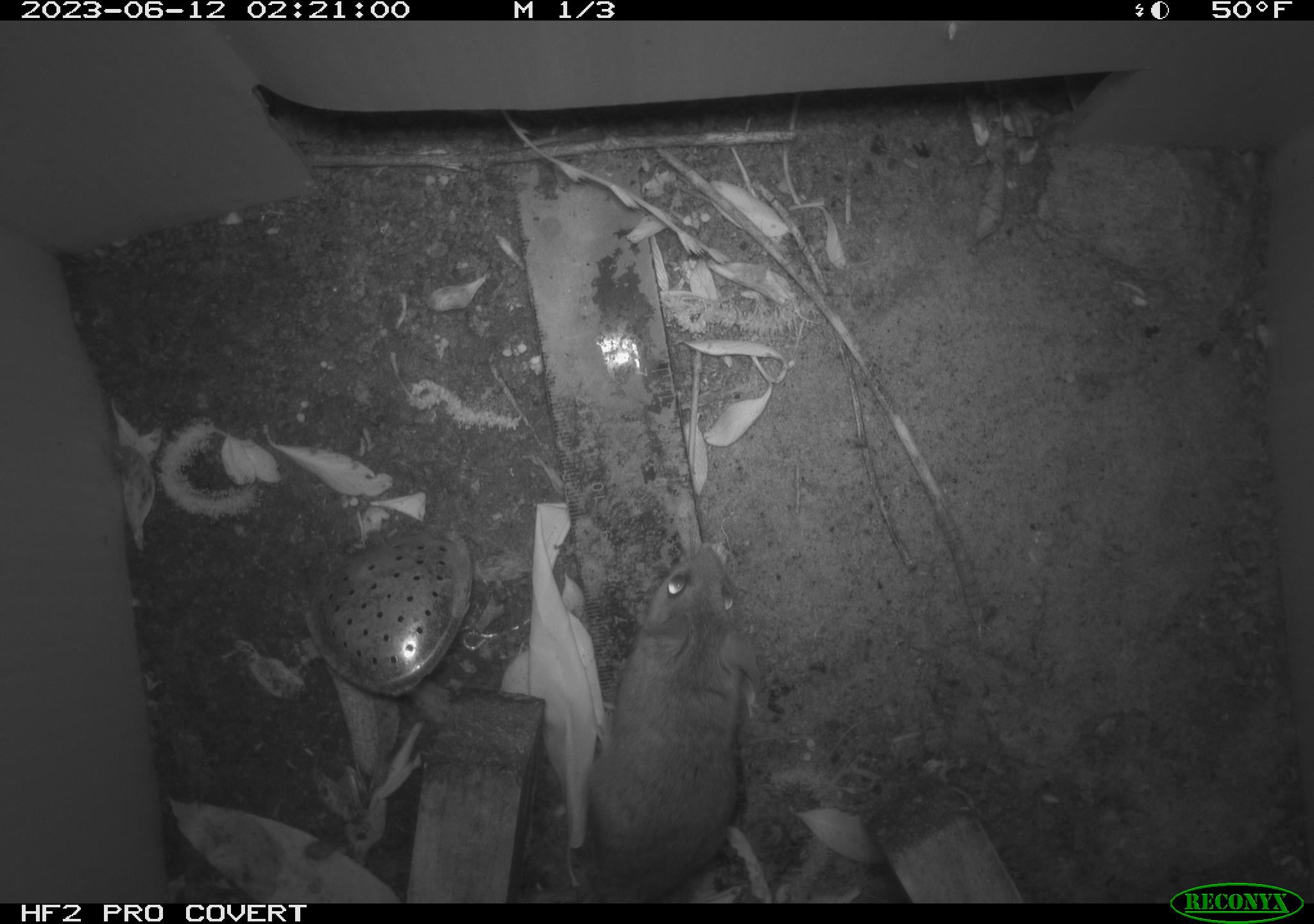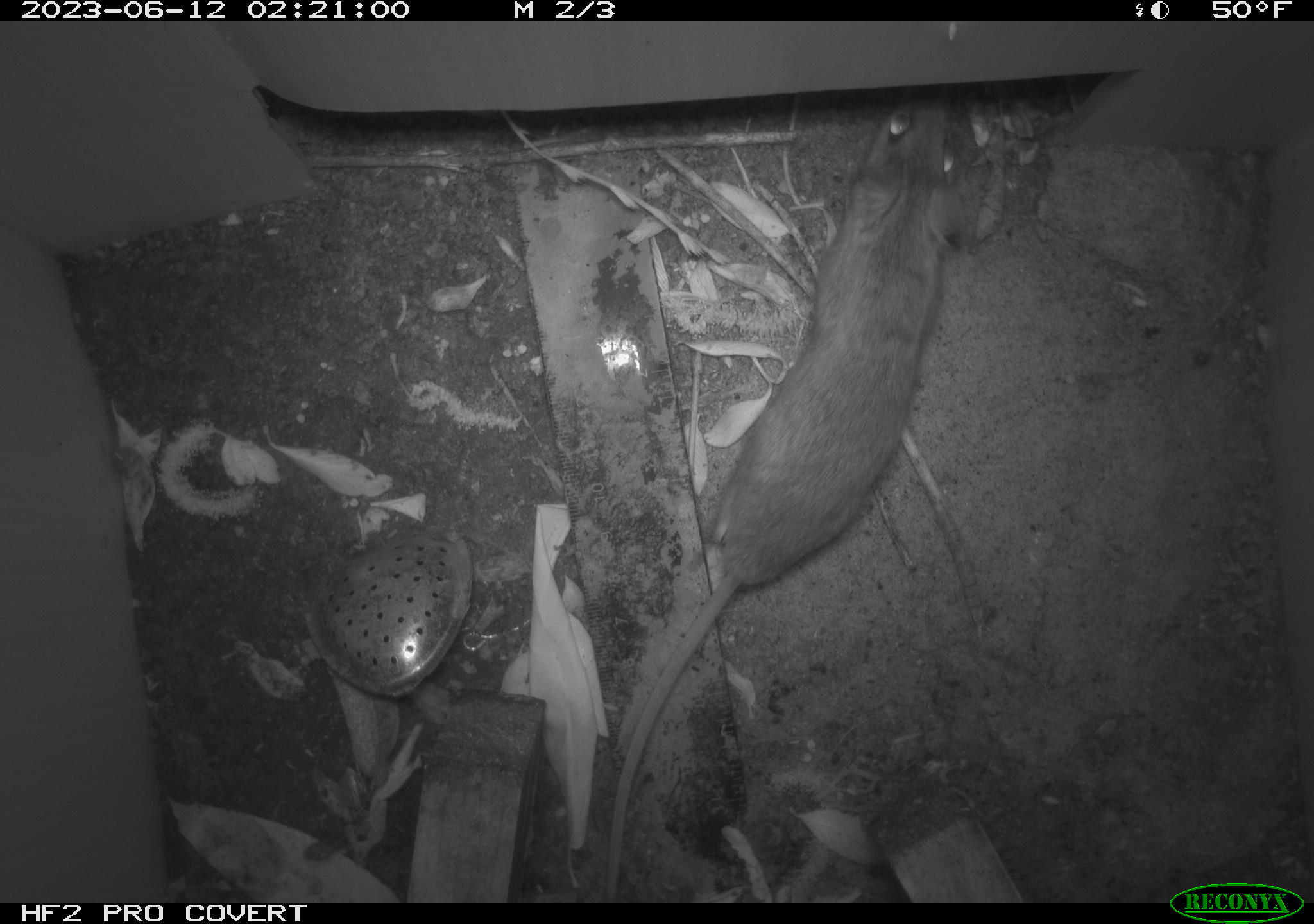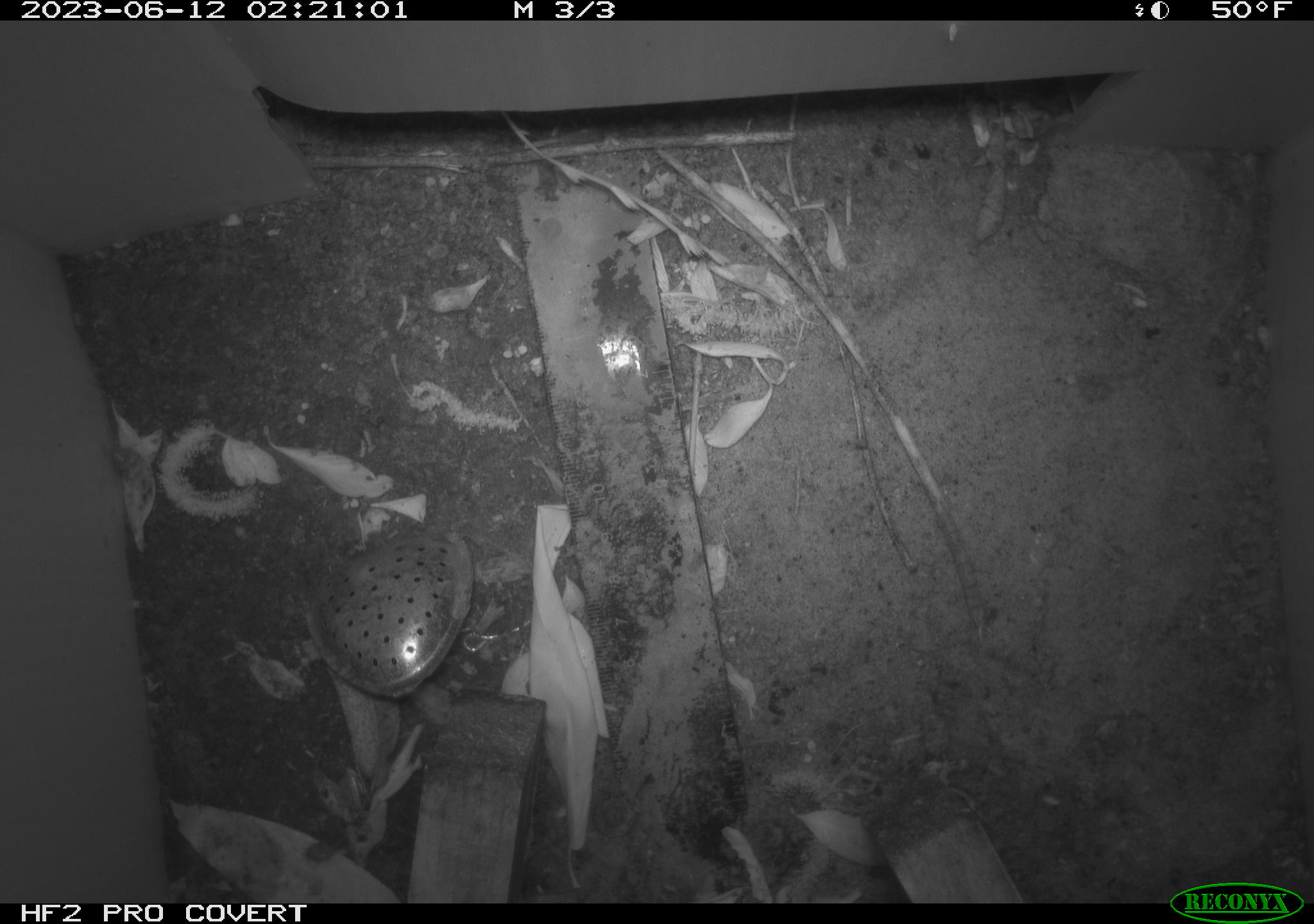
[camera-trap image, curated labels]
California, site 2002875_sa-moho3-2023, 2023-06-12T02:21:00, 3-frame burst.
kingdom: Animalia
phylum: Chordata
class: Mammalia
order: Rodentia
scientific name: Rodentia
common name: mouse species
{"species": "mouse species (Rodentia)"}